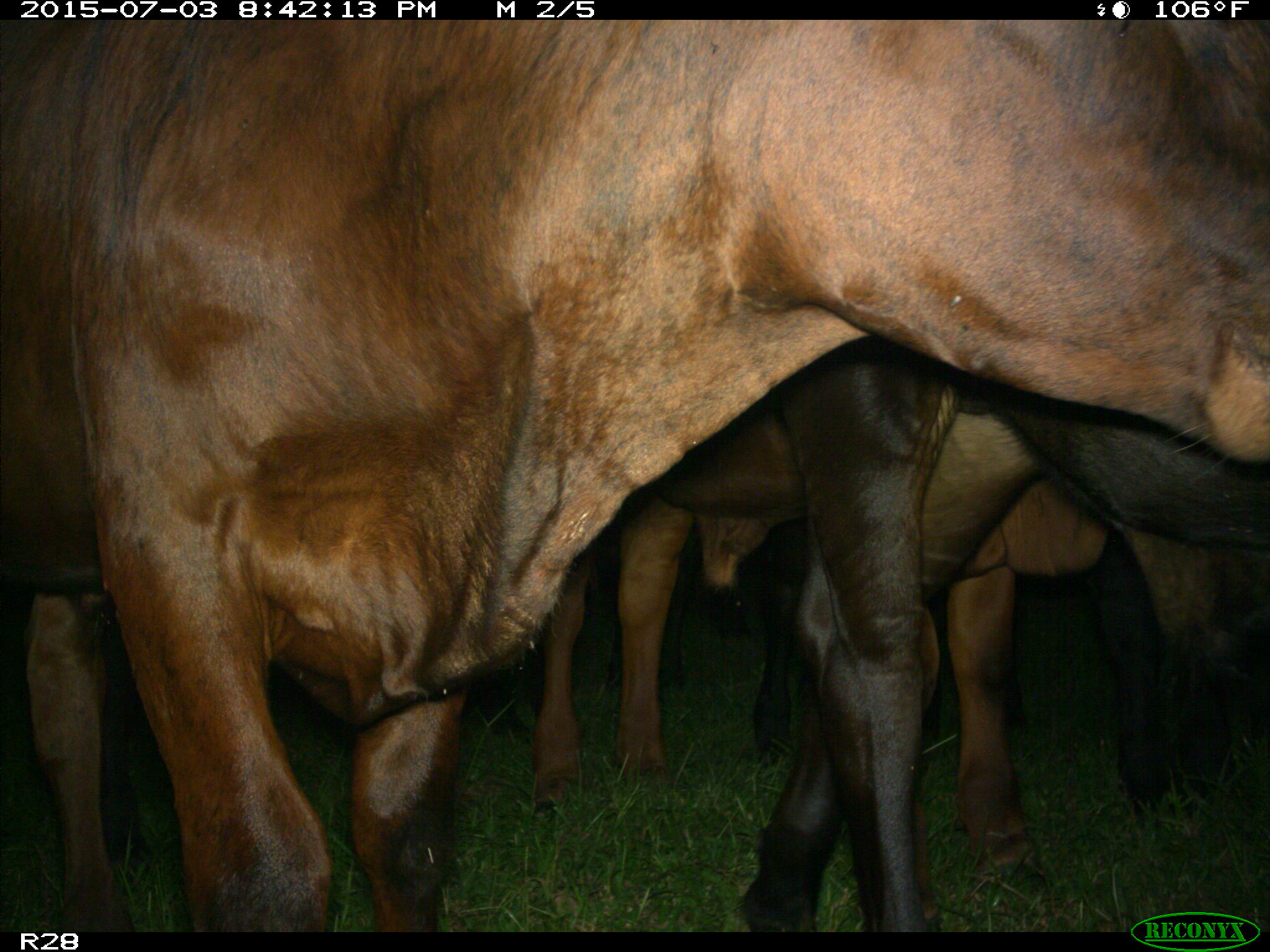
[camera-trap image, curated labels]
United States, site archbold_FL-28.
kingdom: Animalia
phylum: Chordata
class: Mammalia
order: Artiodactyla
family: Bovidae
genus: Bos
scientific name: Bos taurus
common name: domestic cow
Bos taurus (domestic cow).